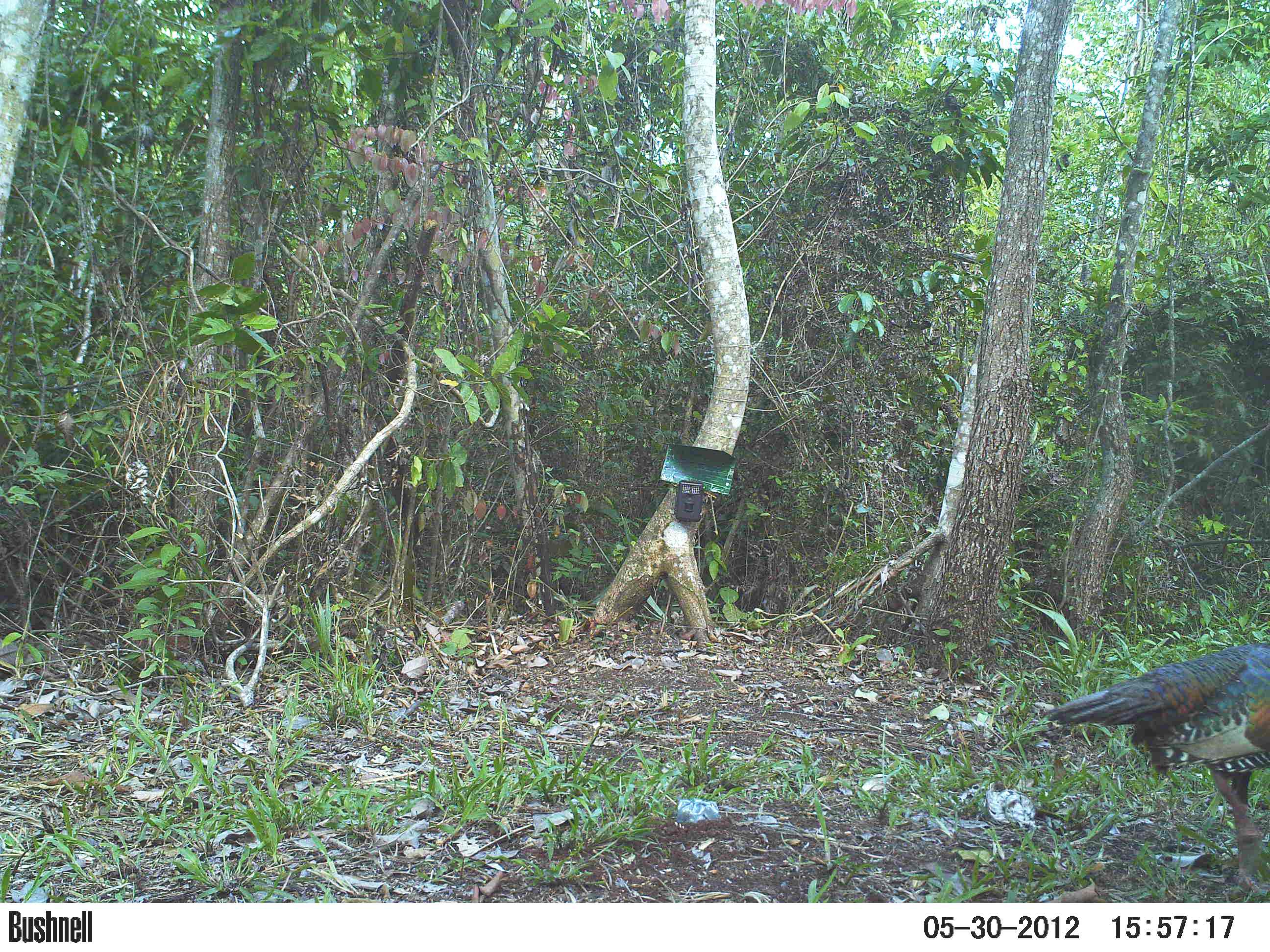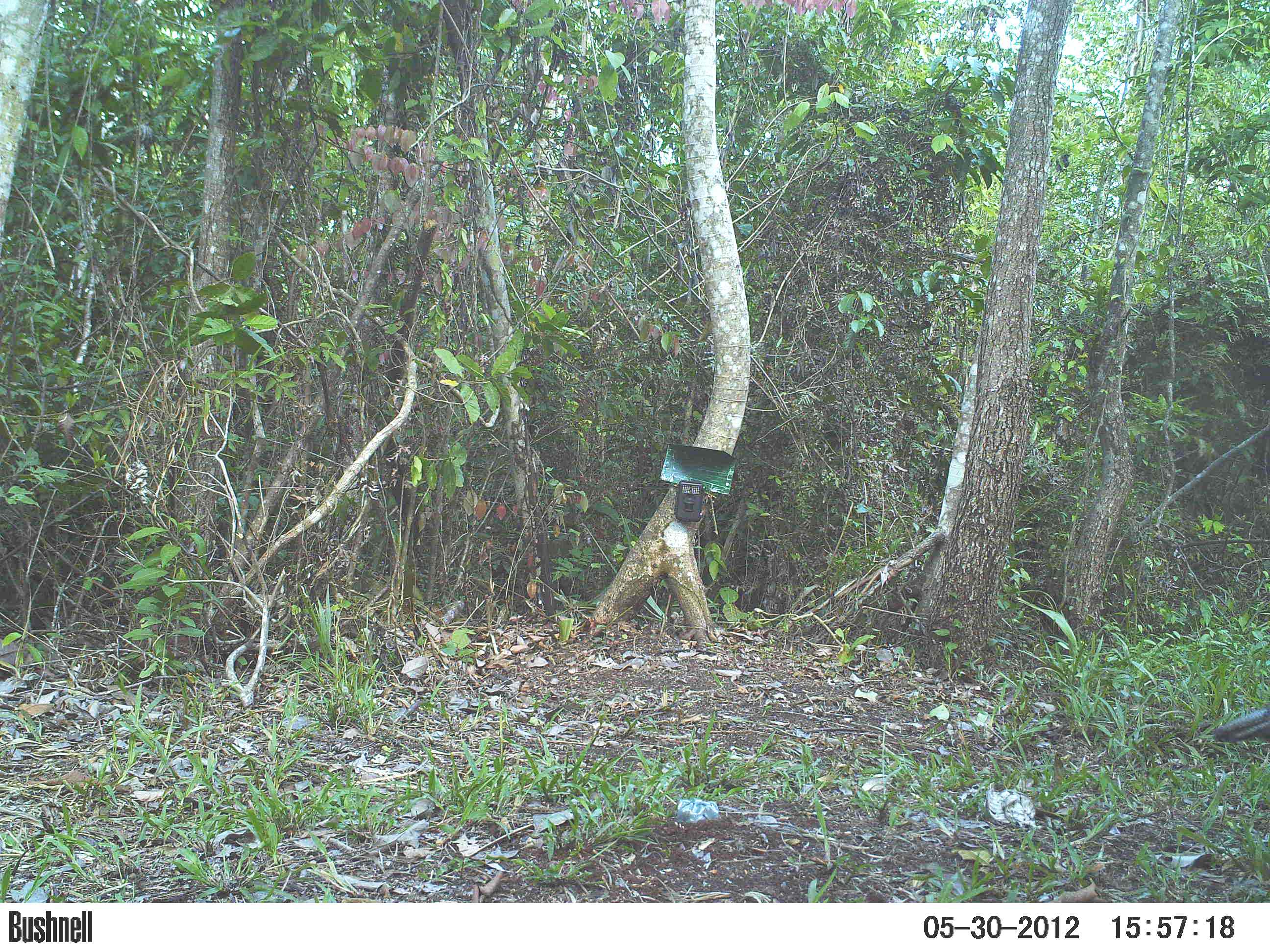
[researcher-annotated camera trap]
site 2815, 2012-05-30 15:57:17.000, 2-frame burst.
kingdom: Animalia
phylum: Chordata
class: Aves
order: Galliformes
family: Phasianidae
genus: Meleagris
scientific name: Meleagris ocellata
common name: ocellated turkey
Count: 1.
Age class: adult.